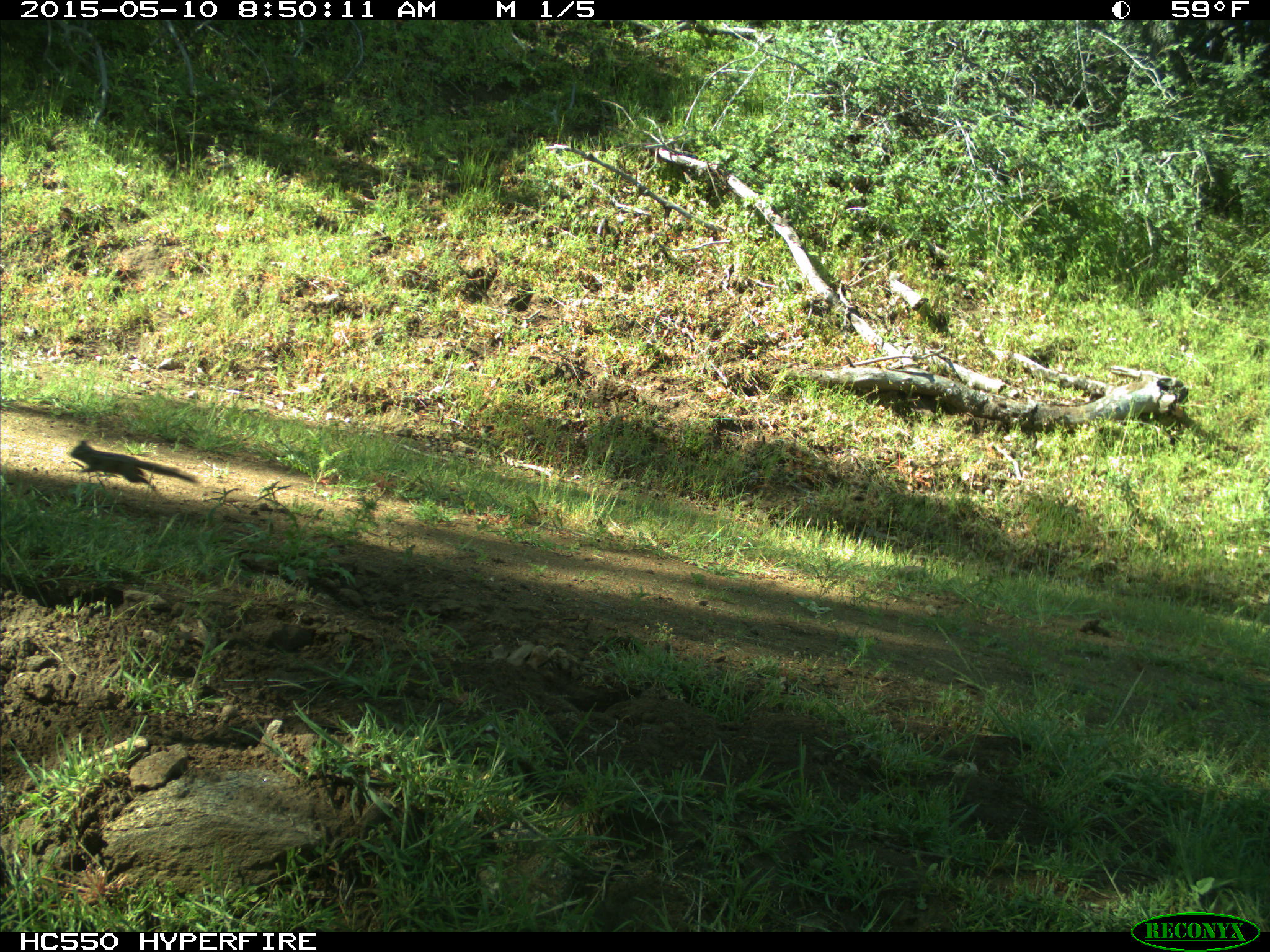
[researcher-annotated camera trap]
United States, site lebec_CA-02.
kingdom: Animalia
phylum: Chordata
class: Mammalia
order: Rodentia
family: Sciuridae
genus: Tamias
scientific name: Tamias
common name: chipmunk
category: unidentified chipmunk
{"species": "unidentified chipmunk (chipmunk) (Tamias)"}